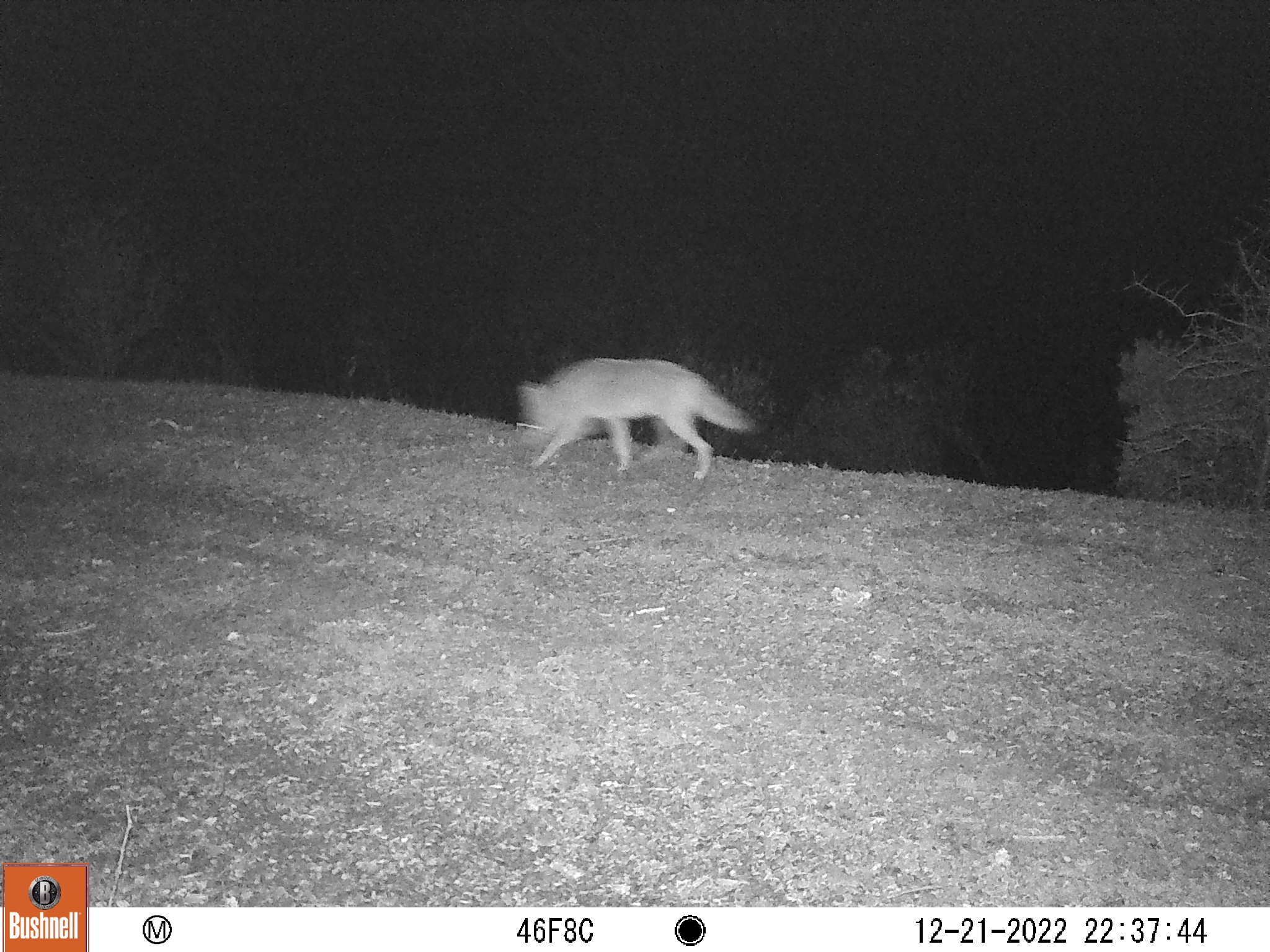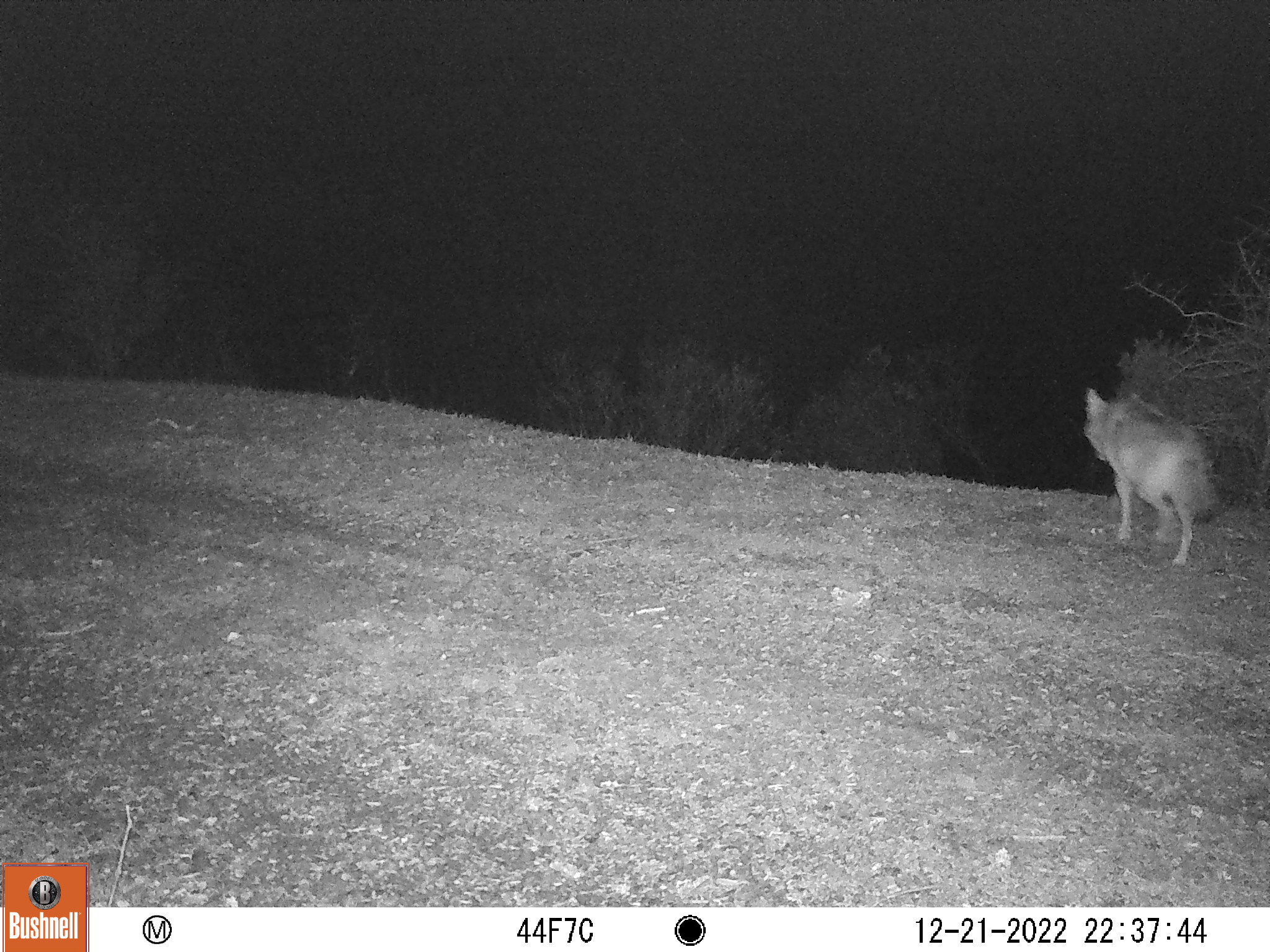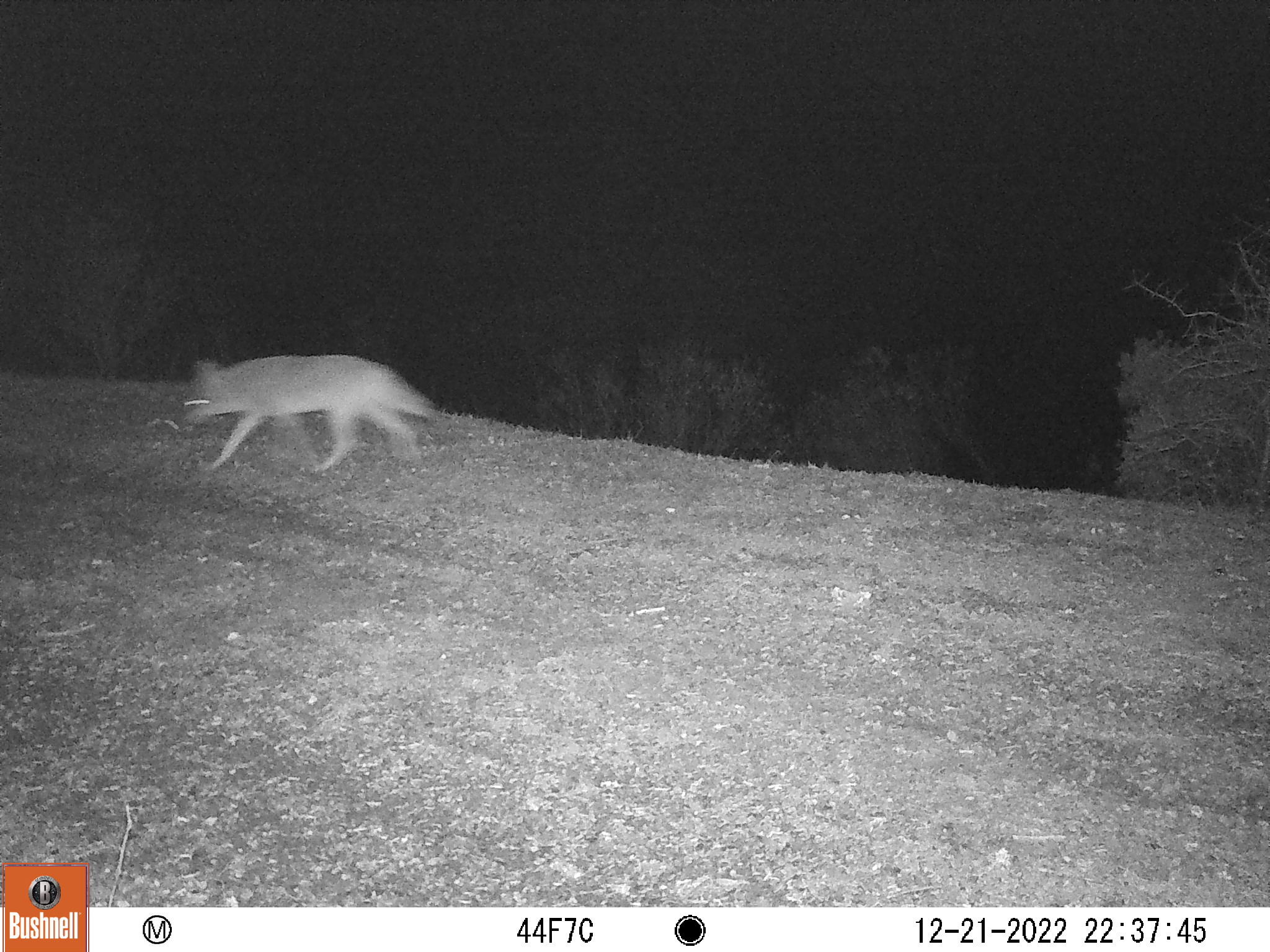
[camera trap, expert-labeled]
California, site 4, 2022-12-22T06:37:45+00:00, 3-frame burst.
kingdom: Animalia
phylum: Chordata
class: Mammalia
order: Carnivora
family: Canidae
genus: Canis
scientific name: Canis latrans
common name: coyote